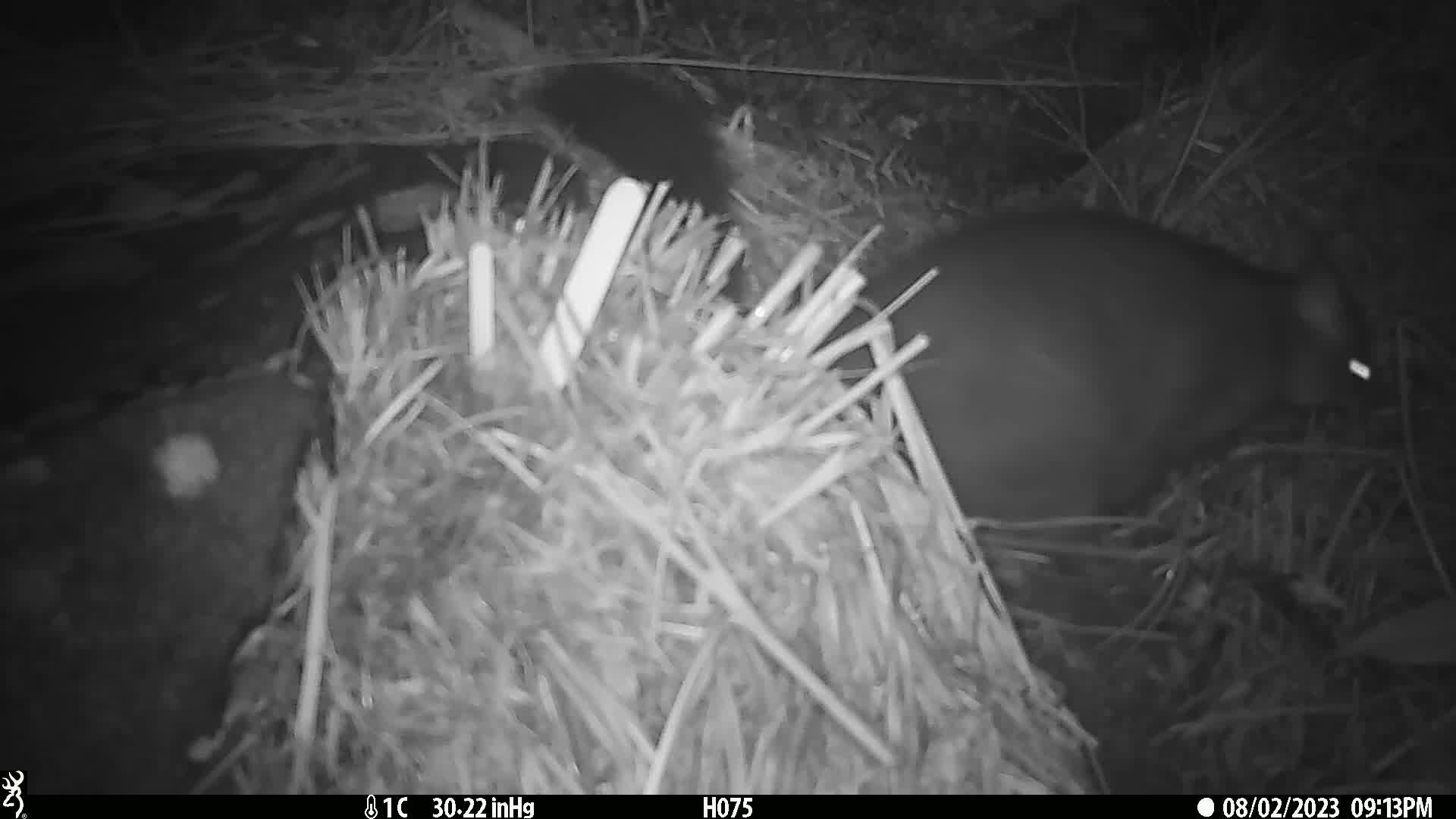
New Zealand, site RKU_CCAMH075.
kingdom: Animalia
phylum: Chordata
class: Mammalia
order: Diprotodontia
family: Phalangeridae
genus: Trichosurus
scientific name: Trichosurus vulpecula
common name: common brushtail possum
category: possum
Possum (common brushtail possum) (Trichosurus vulpecula).